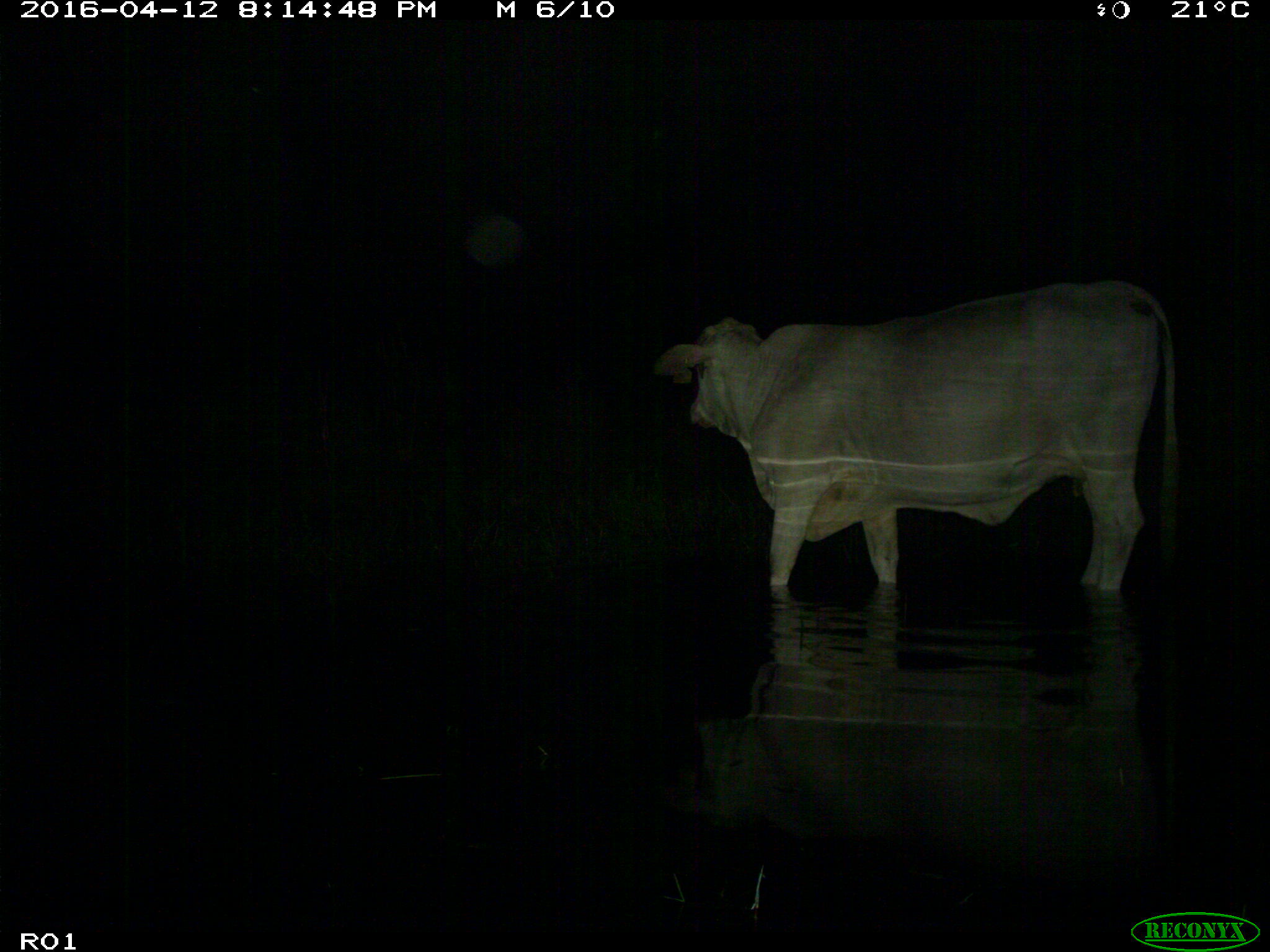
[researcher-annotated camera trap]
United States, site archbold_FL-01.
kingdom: Animalia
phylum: Chordata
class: Mammalia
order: Artiodactyla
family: Bovidae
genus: Bos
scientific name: Bos taurus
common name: domestic cow